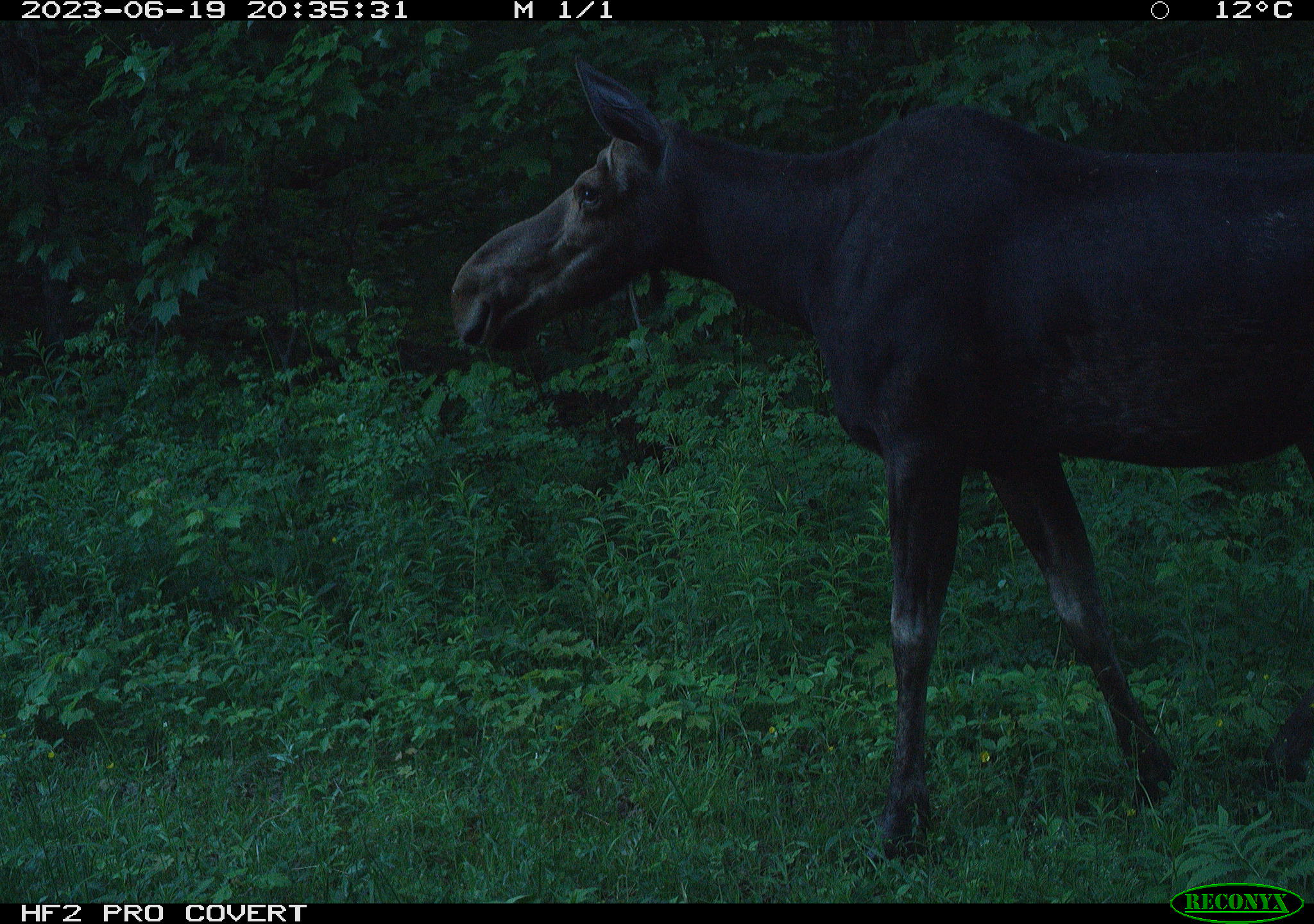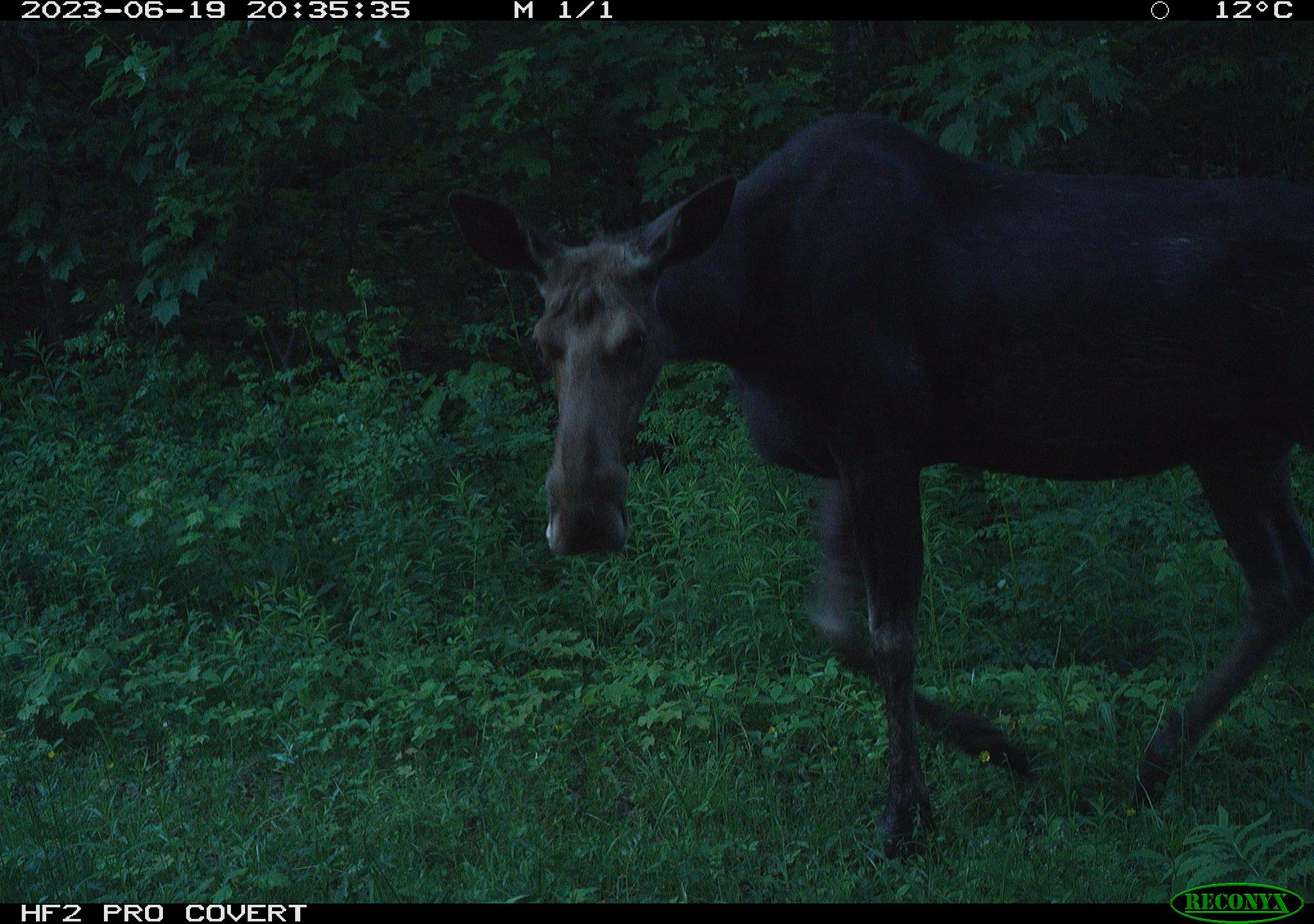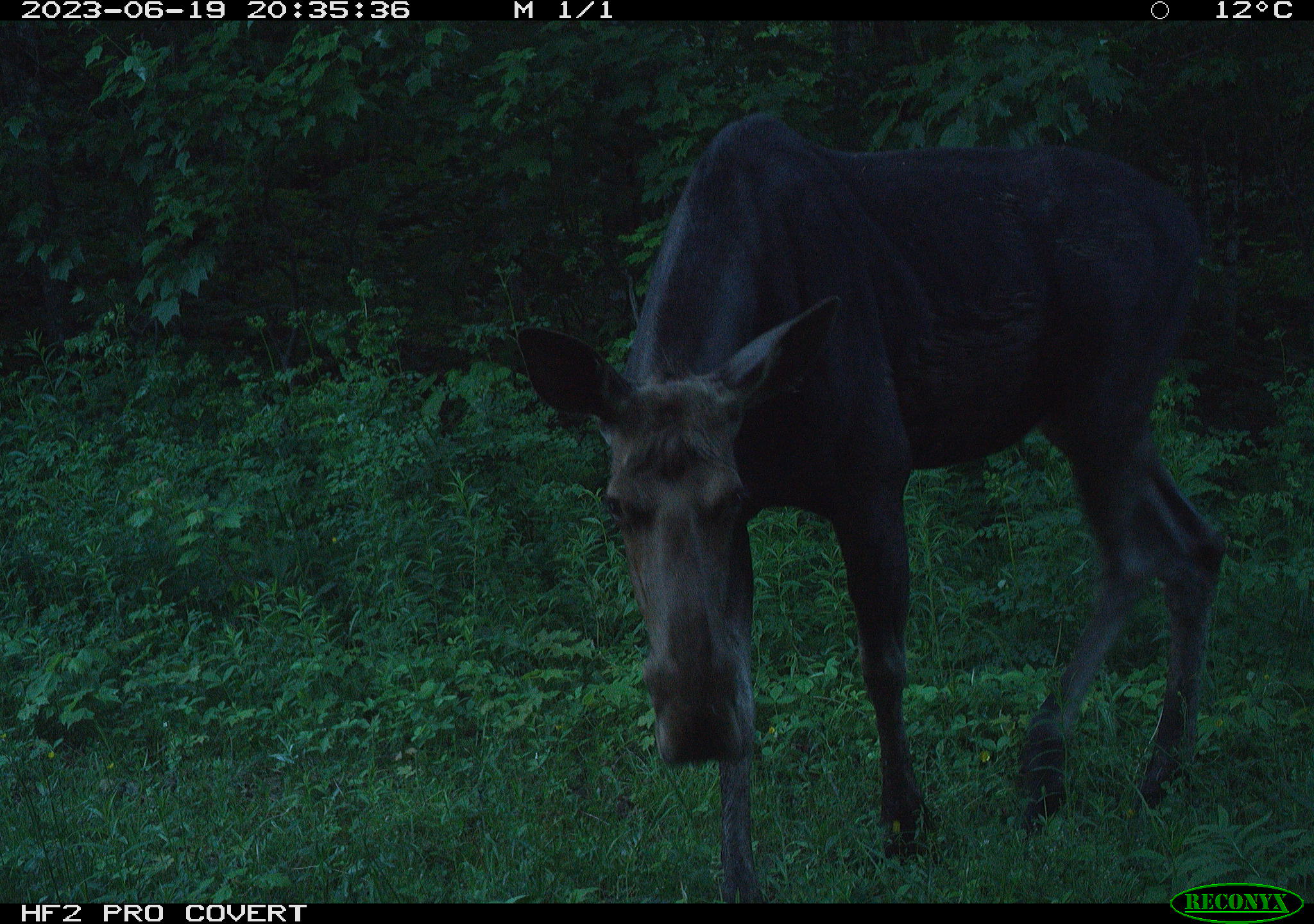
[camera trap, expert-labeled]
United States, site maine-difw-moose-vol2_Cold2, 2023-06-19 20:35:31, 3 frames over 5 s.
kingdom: Animalia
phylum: Chordata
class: Mammalia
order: Artiodactyla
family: Cervidae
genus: Alces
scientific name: Alces alces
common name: moose